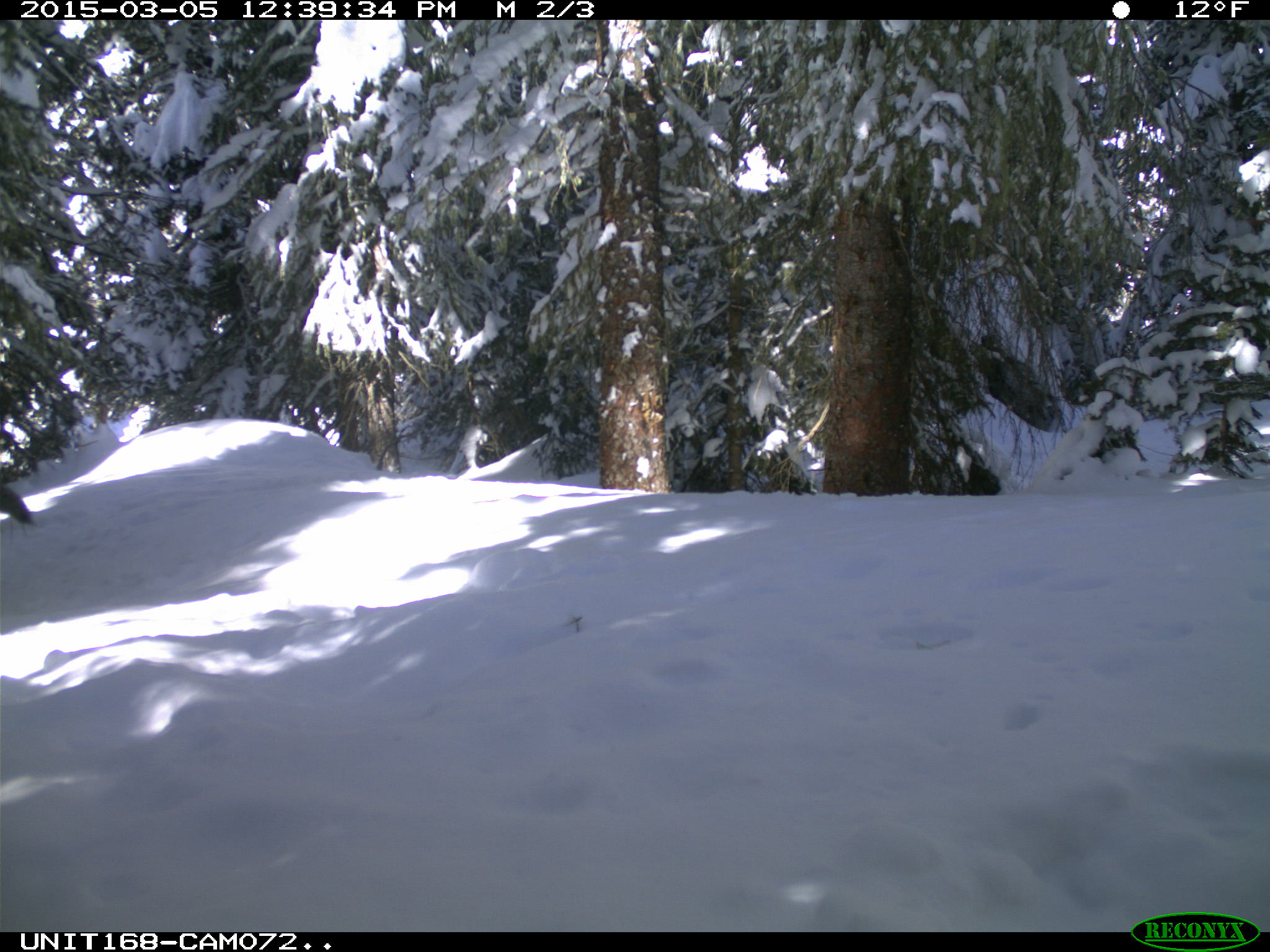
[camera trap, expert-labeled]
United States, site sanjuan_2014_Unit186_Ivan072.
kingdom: Animalia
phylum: Chordata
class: Mammalia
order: Carnivora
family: Canidae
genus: Canis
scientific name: Canis latrans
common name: coyote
Canis latrans (coyote).